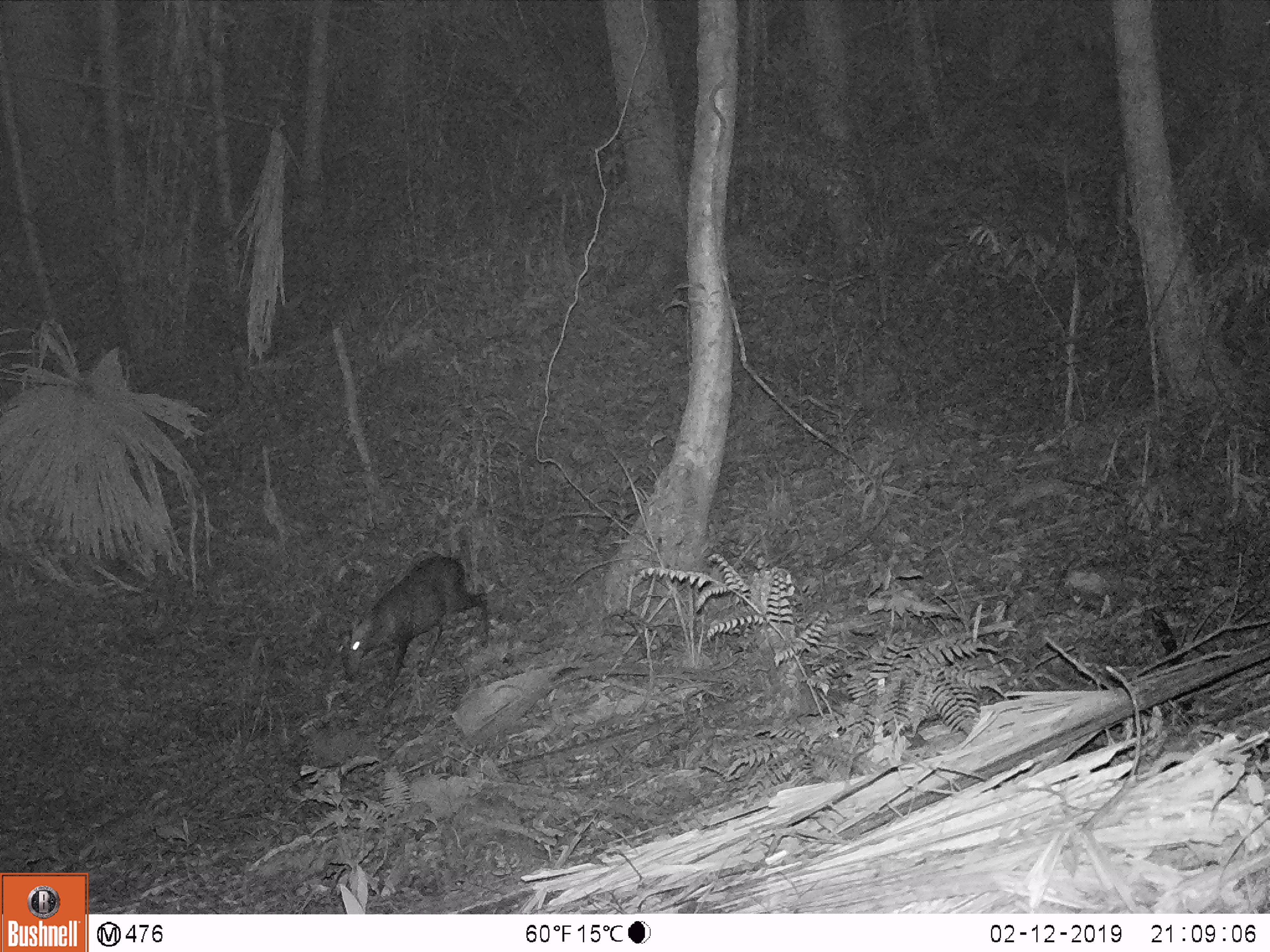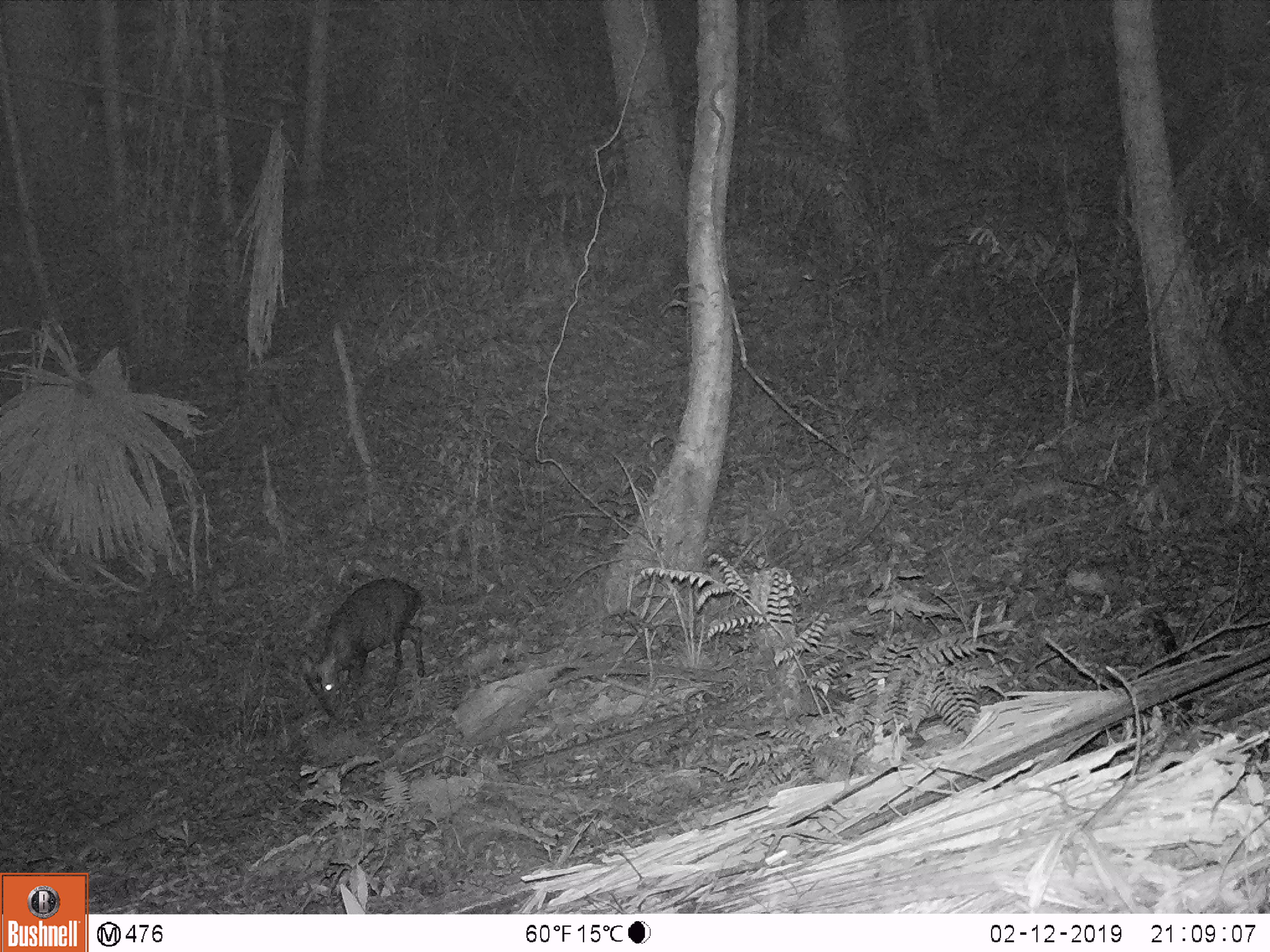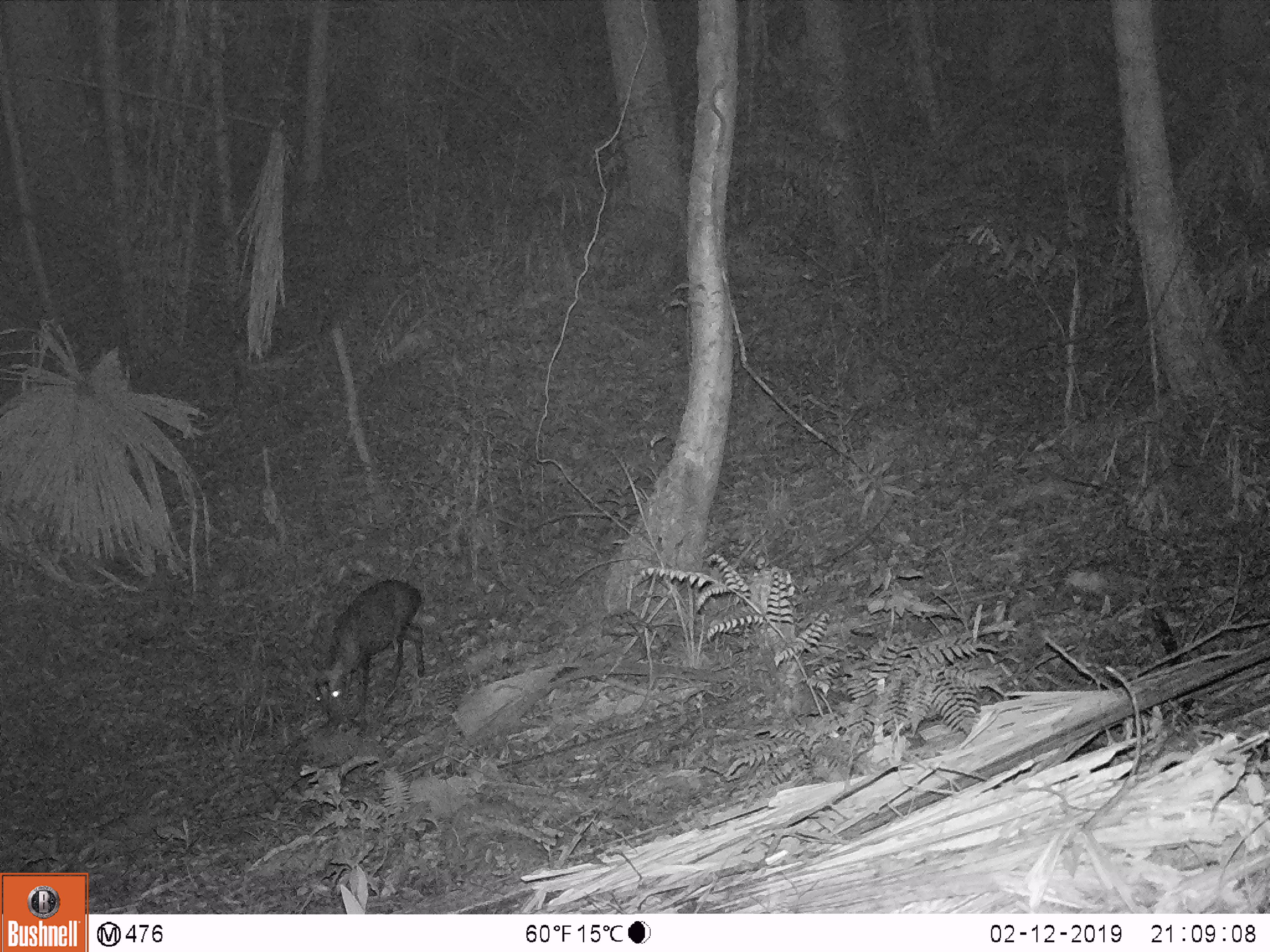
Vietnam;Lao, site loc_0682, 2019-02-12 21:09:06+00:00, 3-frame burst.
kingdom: Animalia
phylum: Chordata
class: Mammalia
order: Artiodactyla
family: Cervidae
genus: Muntiacus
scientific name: Muntiacus rooseveltorum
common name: roosevelt's muntjac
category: roosevelts muntjac group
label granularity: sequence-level